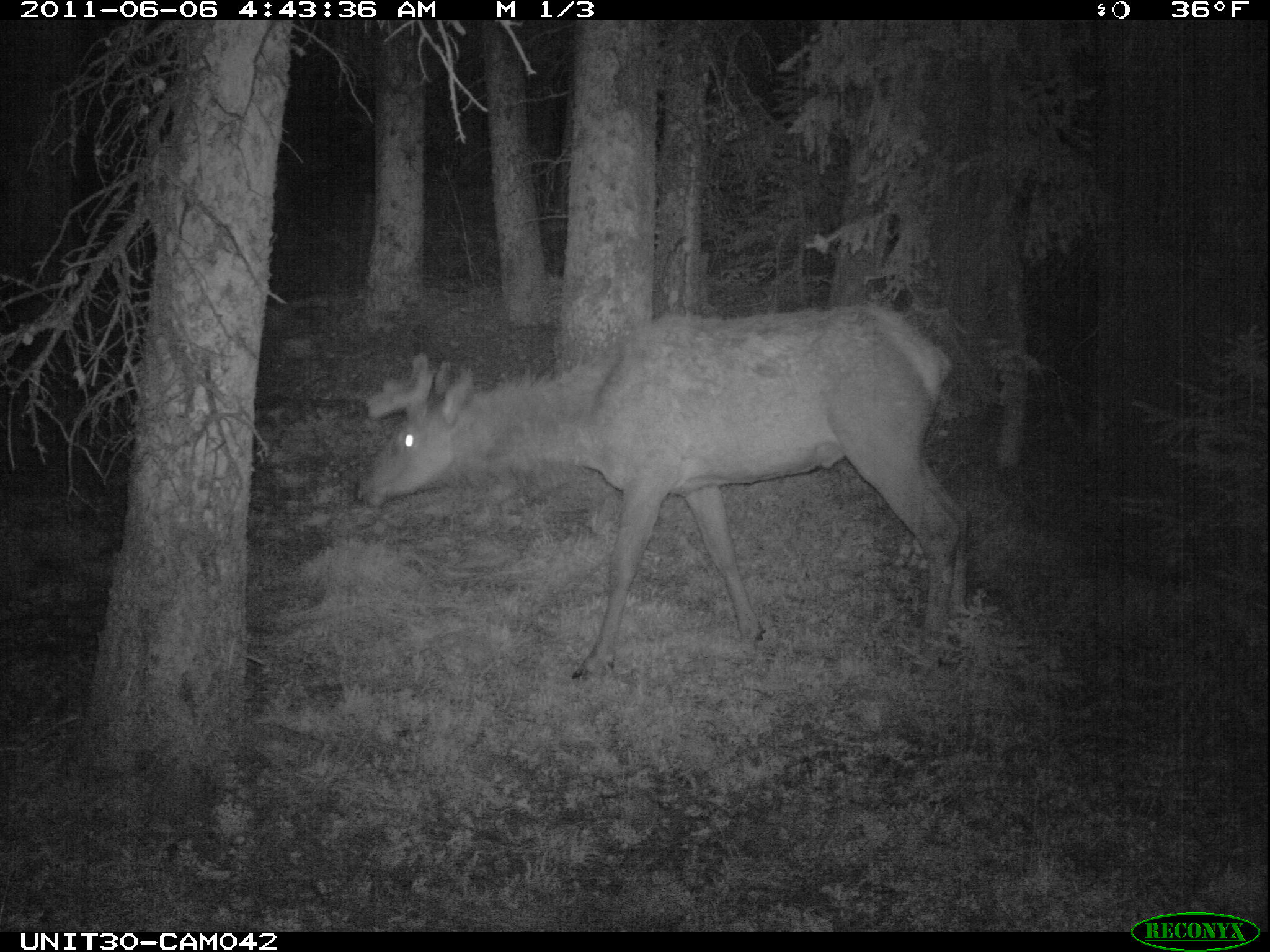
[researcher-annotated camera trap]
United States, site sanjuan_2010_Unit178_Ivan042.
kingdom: Animalia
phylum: Chordata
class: Mammalia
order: Artiodactyla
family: Cervidae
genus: Cervus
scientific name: Cervus elaphus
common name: red deer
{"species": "Cervus elaphus (red deer)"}